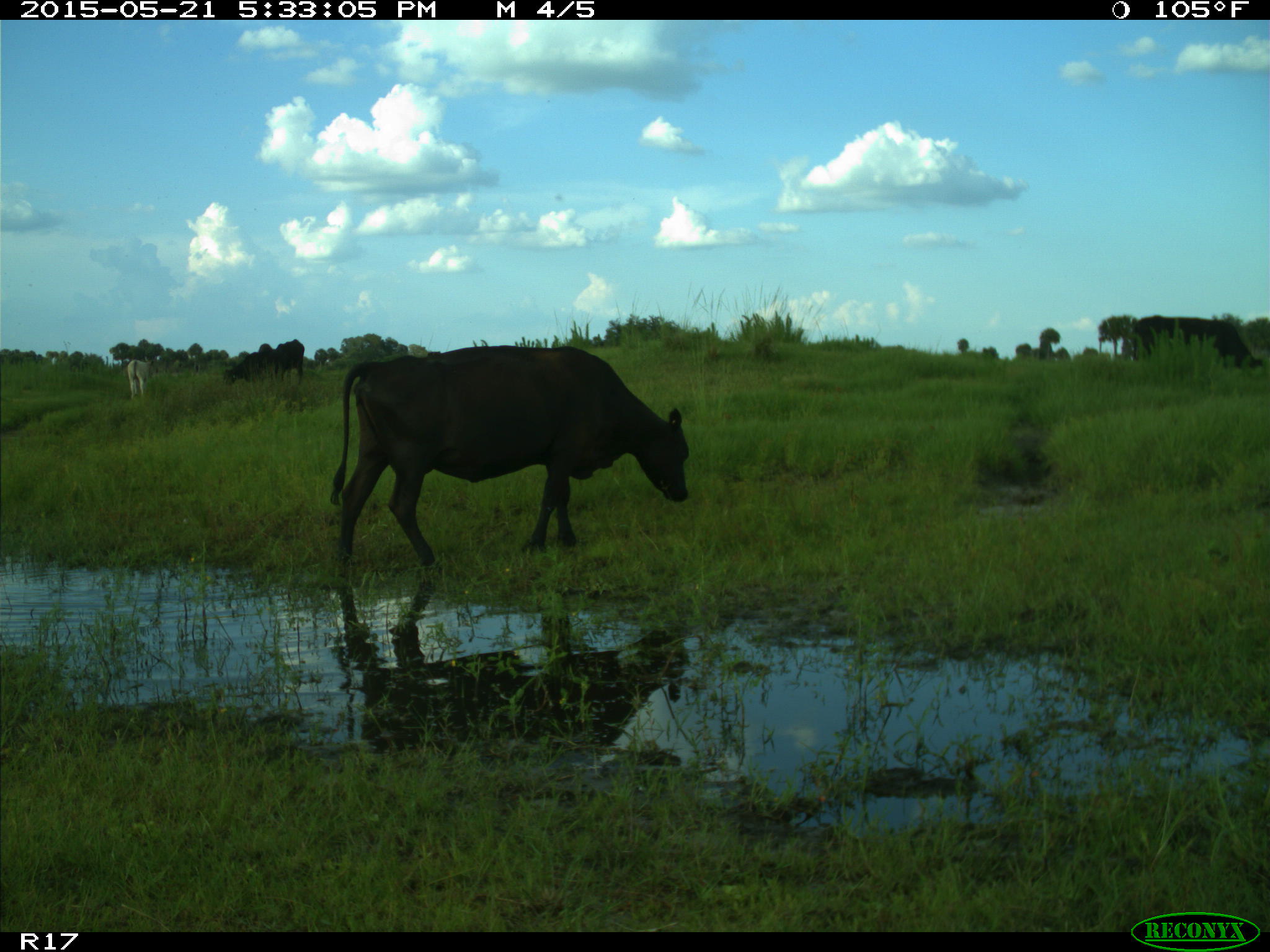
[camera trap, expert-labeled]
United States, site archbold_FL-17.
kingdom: Animalia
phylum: Chordata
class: Mammalia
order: Artiodactyla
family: Bovidae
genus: Bos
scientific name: Bos taurus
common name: domestic cow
Bos taurus (domestic cow).